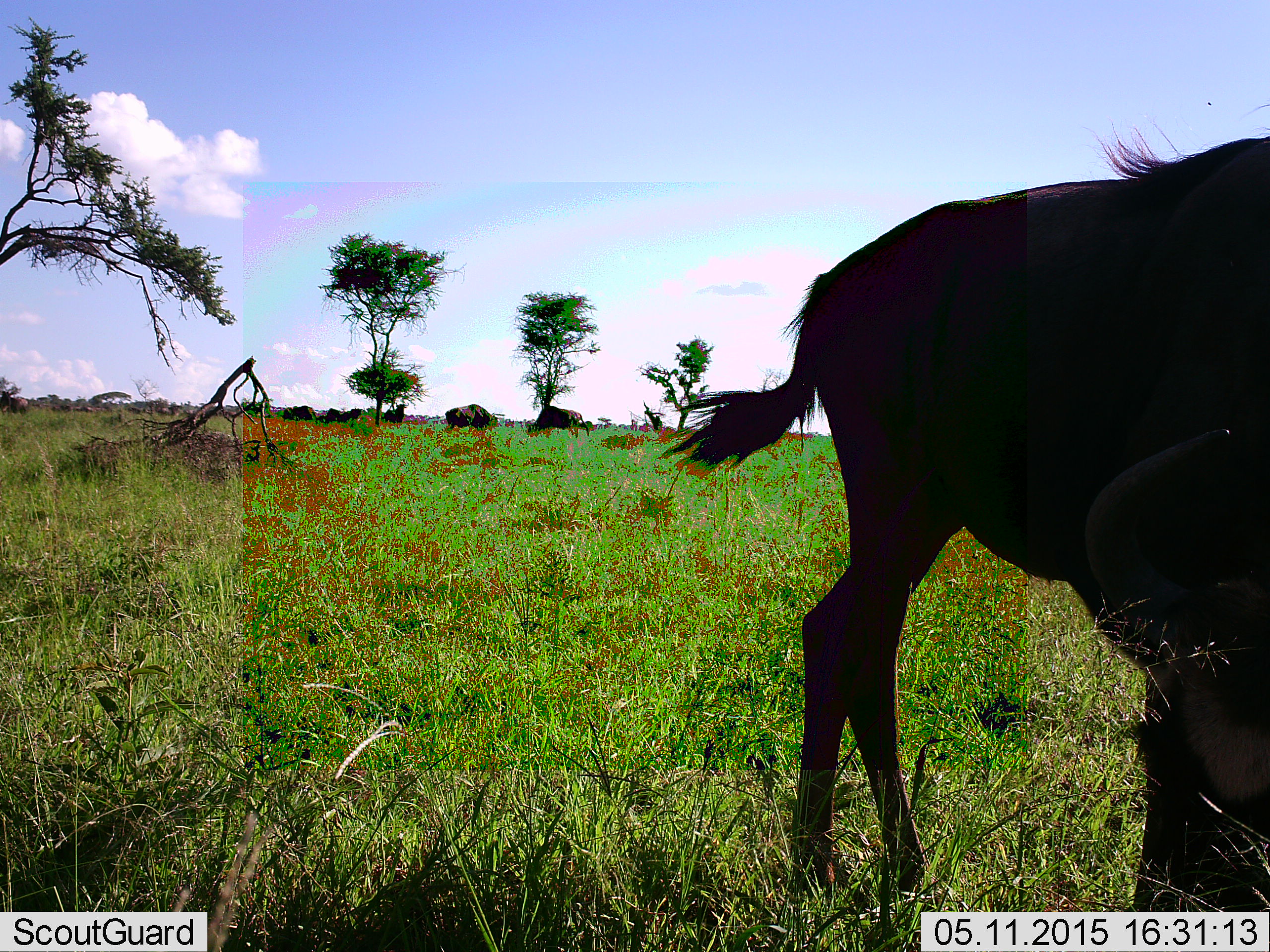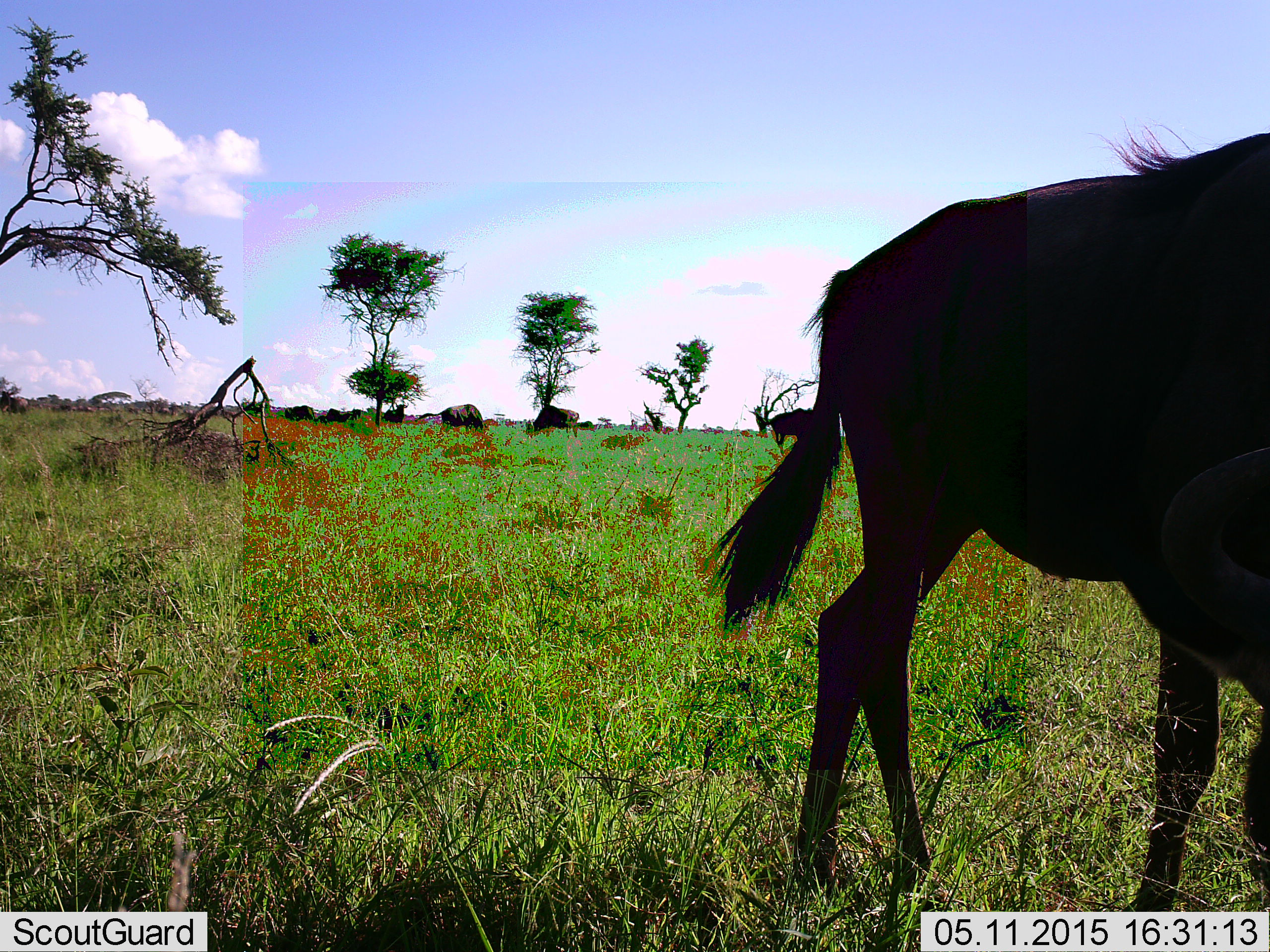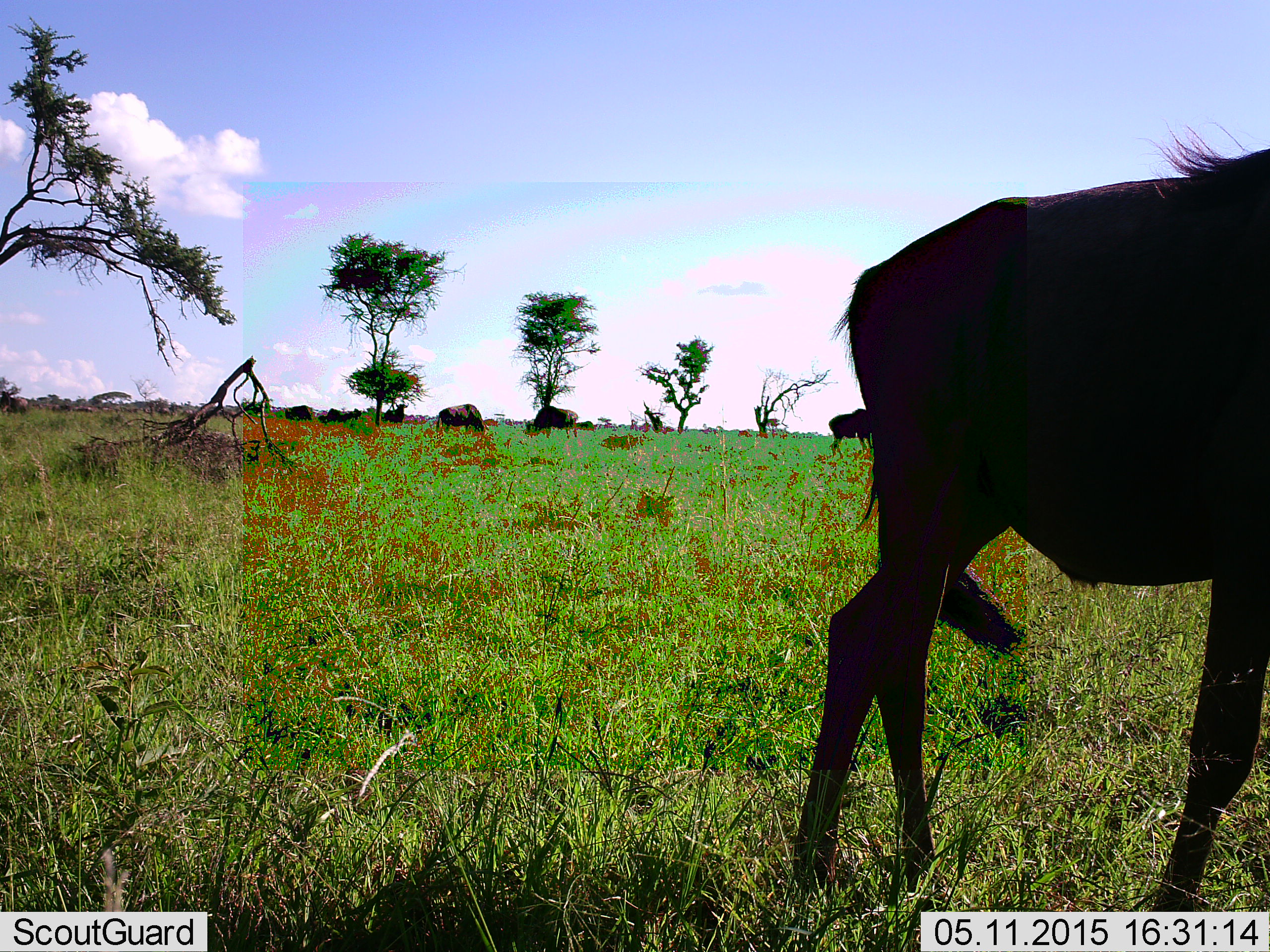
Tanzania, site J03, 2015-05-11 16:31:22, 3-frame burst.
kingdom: Animalia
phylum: Chordata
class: Mammalia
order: Artiodactyla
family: Bovidae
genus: Connochaetes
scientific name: Connochaetes taurinus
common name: blue wildebeest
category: wildebeest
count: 7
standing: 50%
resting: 0%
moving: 60%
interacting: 0%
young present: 10%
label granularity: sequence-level